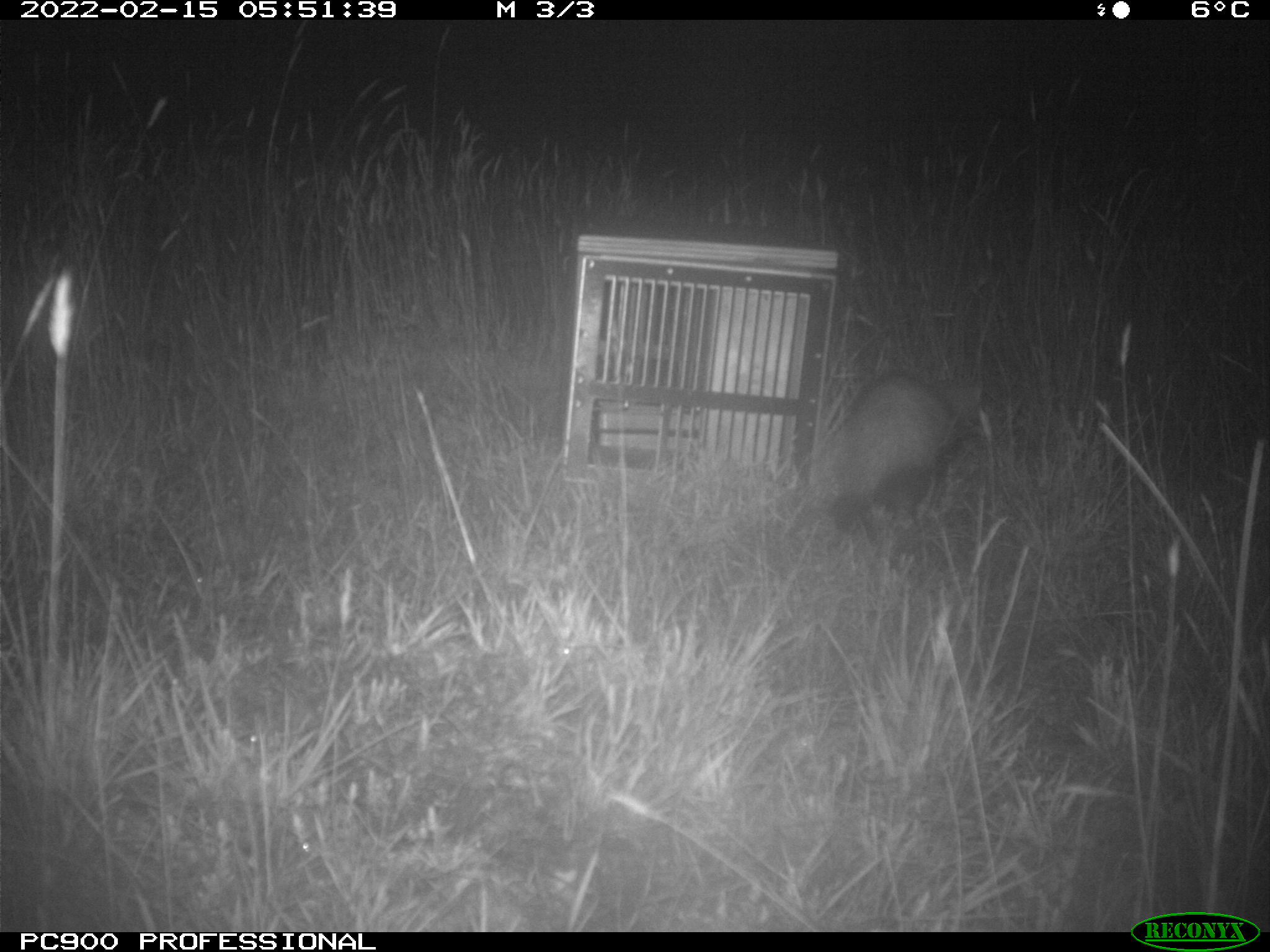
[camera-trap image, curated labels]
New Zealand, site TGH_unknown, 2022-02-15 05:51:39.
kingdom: Animalia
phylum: Chordata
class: Mammalia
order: Carnivora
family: Mustelidae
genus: Mustela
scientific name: Mustela furo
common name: ferret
Ferret (Mustela furo).